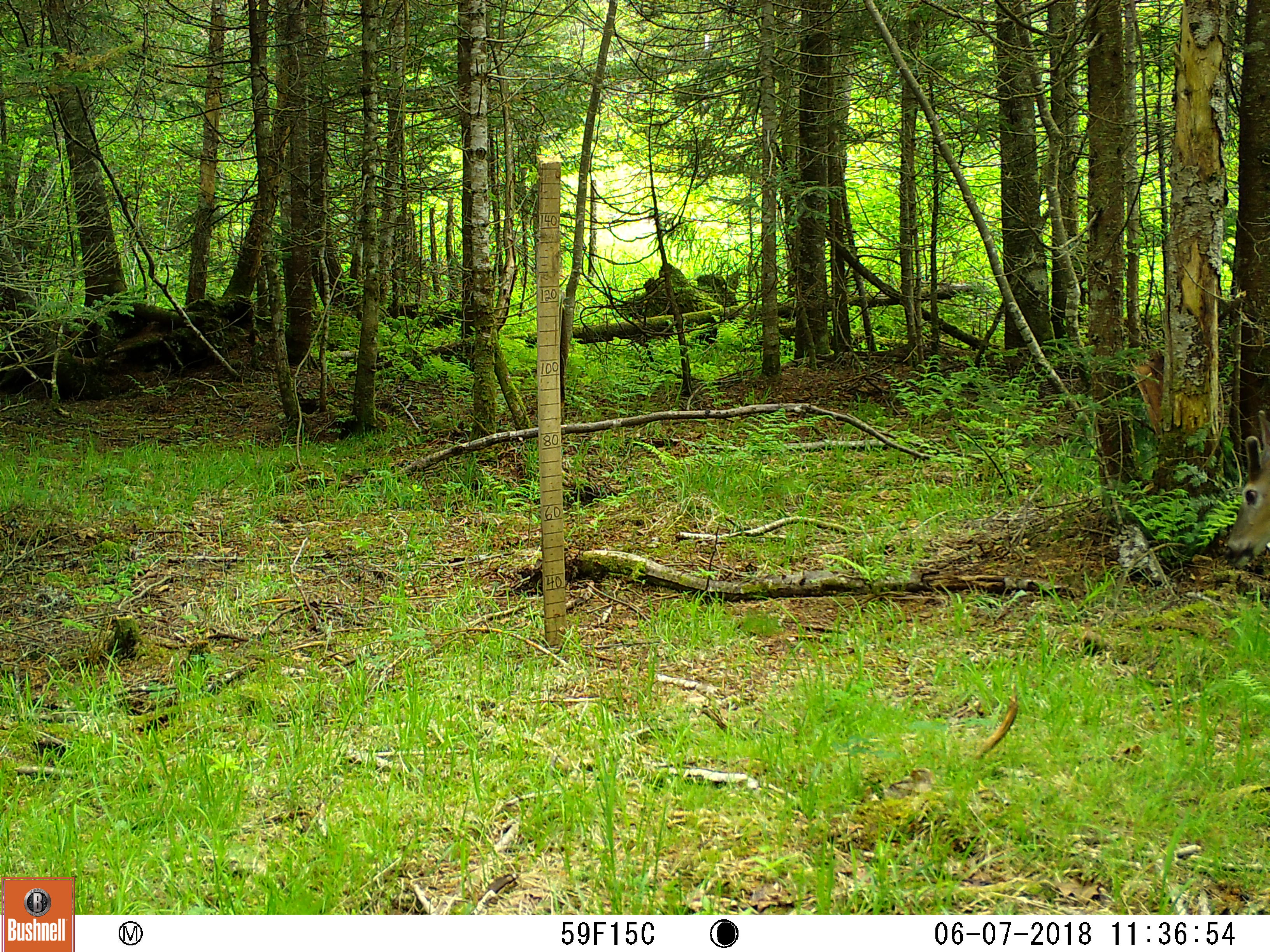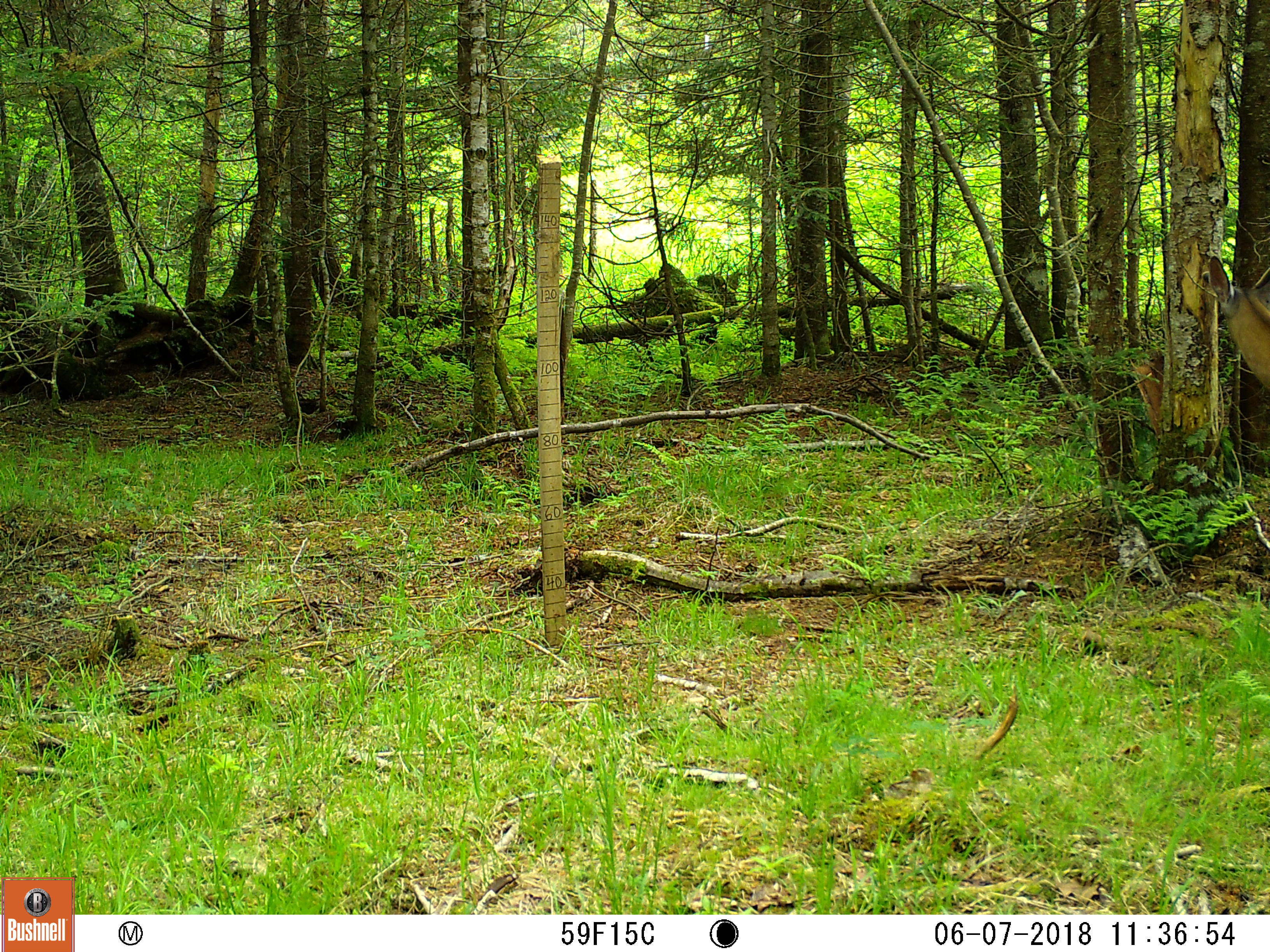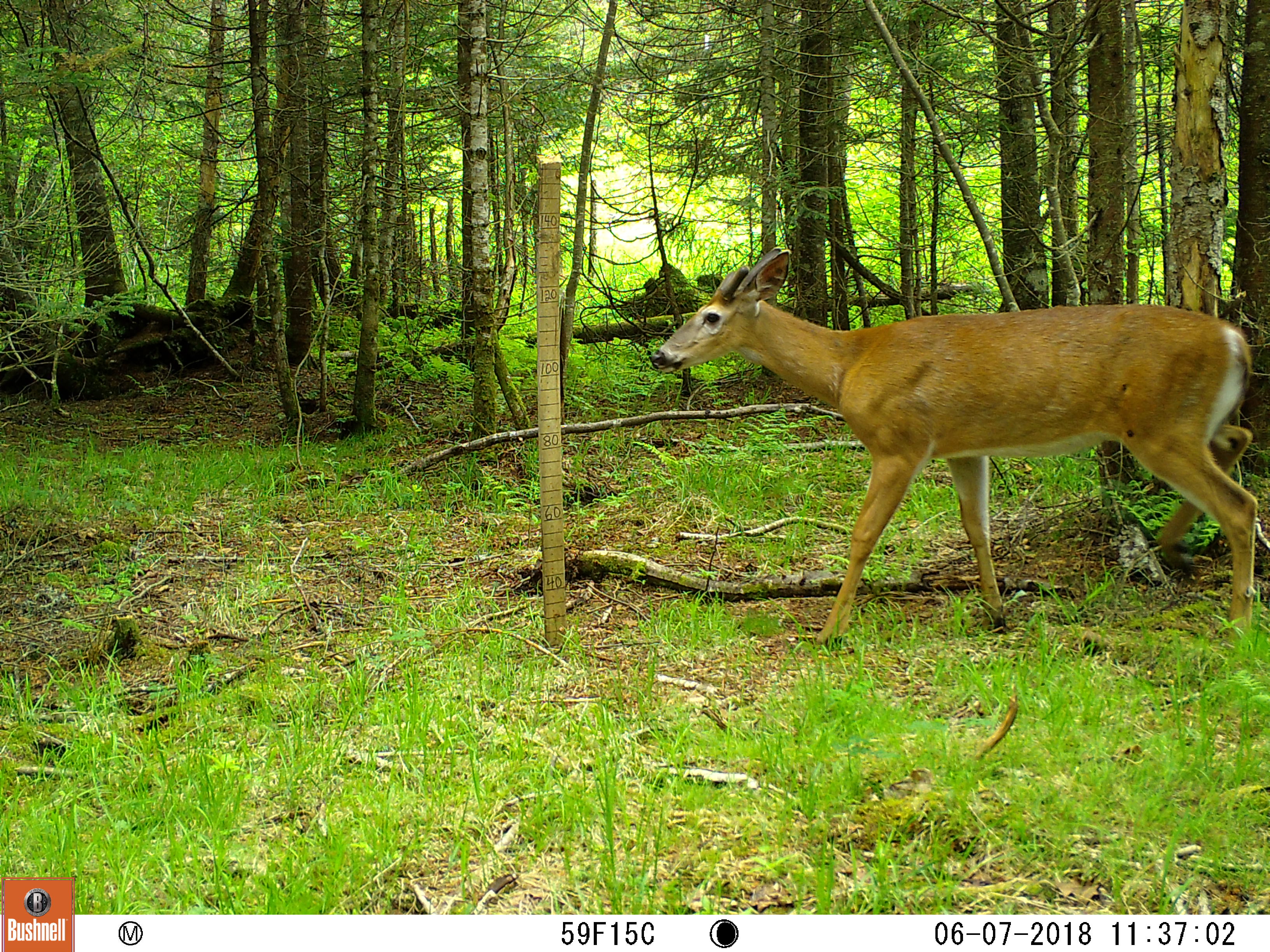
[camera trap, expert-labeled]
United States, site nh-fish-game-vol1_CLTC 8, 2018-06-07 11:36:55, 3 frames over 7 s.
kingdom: Animalia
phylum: Chordata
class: Mammalia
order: Artiodactyla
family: Cervidae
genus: Odocoileus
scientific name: Odocoileus virginianus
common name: white-tailed deer